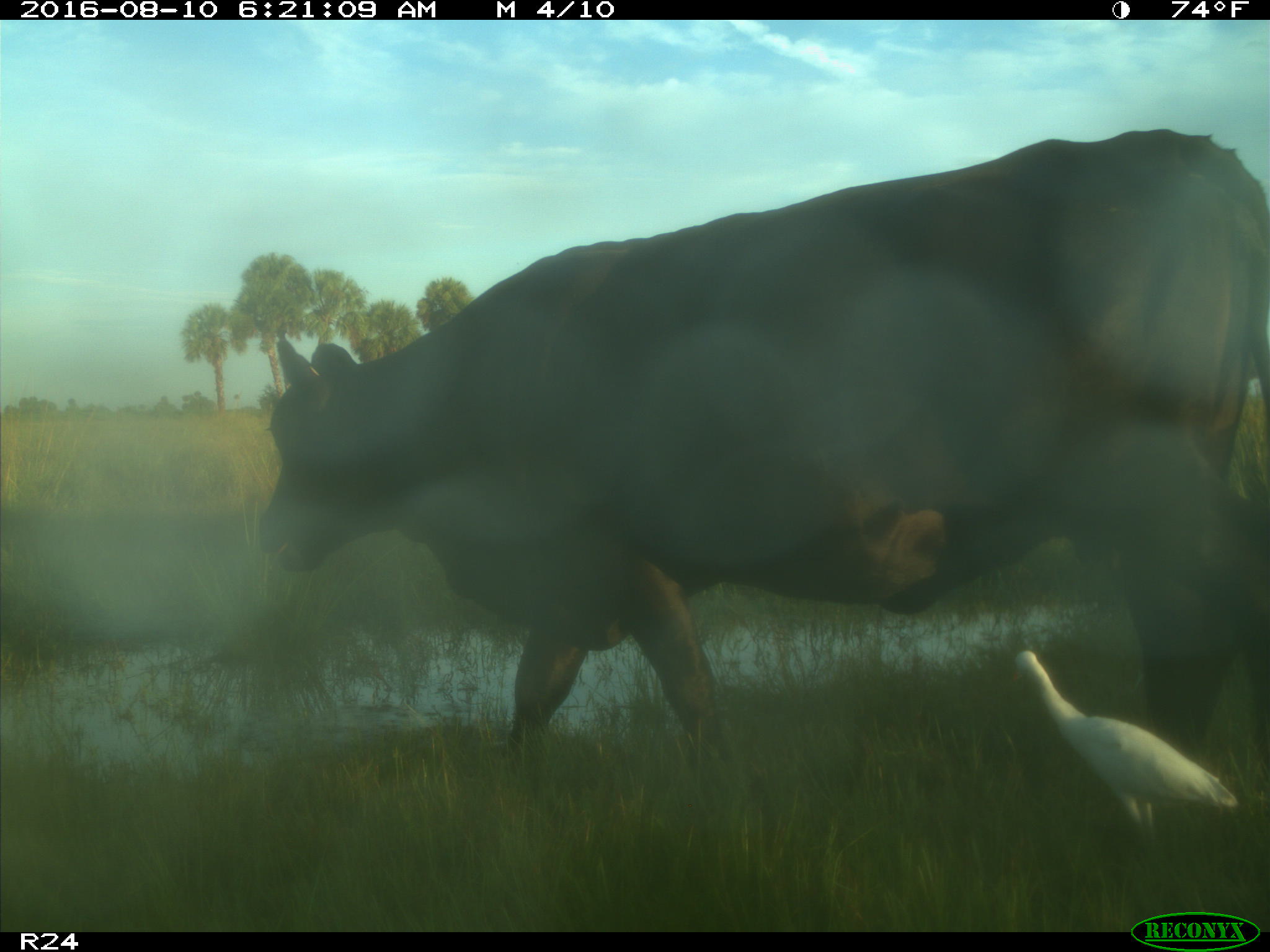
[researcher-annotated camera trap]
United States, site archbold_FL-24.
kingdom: Animalia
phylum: Chordata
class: Mammalia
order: Artiodactyla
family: Bovidae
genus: Bos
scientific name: Bos taurus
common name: domestic cow